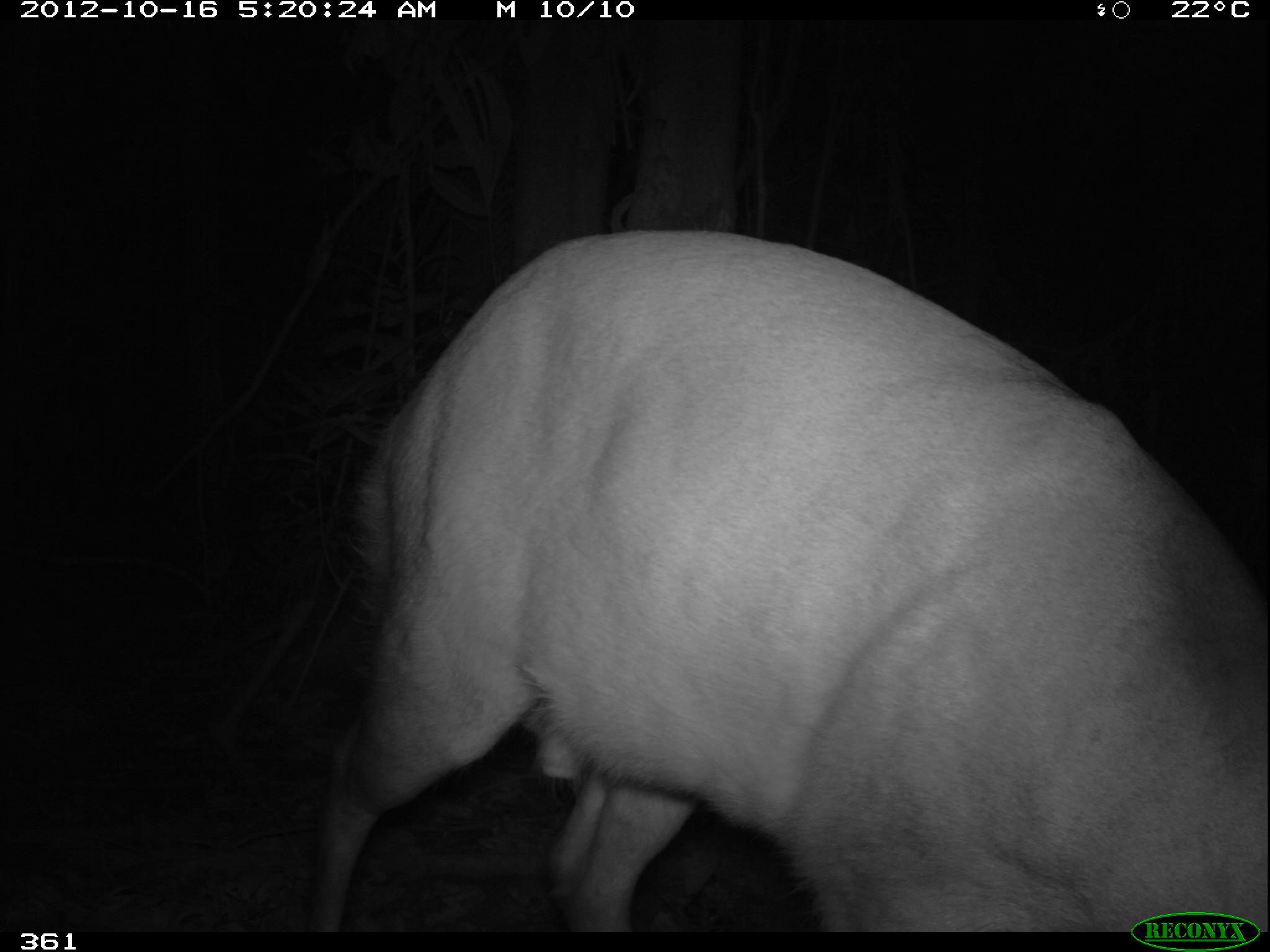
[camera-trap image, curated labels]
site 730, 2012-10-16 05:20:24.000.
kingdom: Animalia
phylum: Chordata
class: Mammalia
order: Artiodactyla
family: Cervidae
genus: Mazama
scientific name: Mazama americana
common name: red brocket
Mazama americana (red brocket).